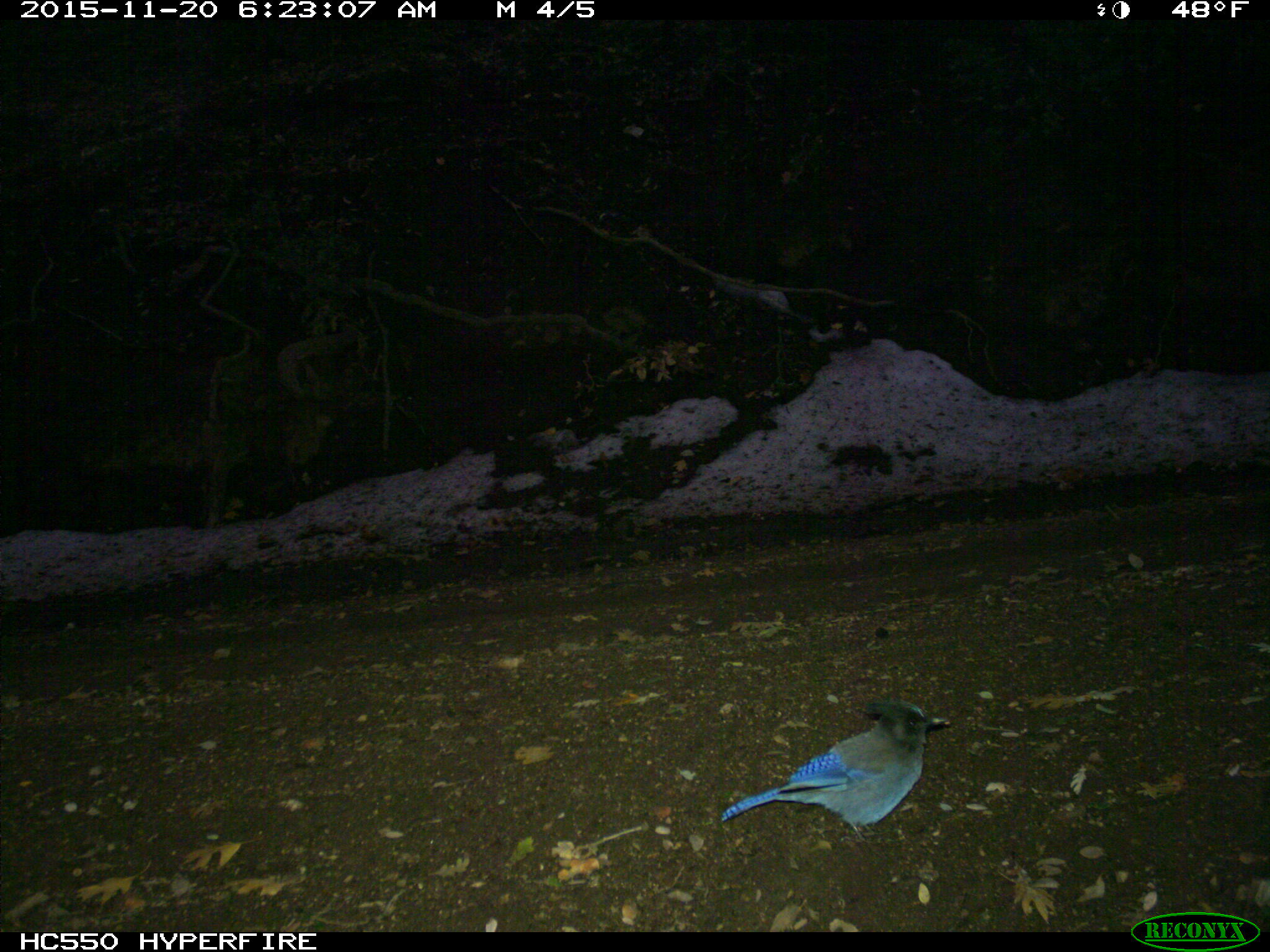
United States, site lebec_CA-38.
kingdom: Animalia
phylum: Chordata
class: Aves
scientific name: Aves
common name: birds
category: unidentified bird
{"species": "unidentified bird (birds) (Aves)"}